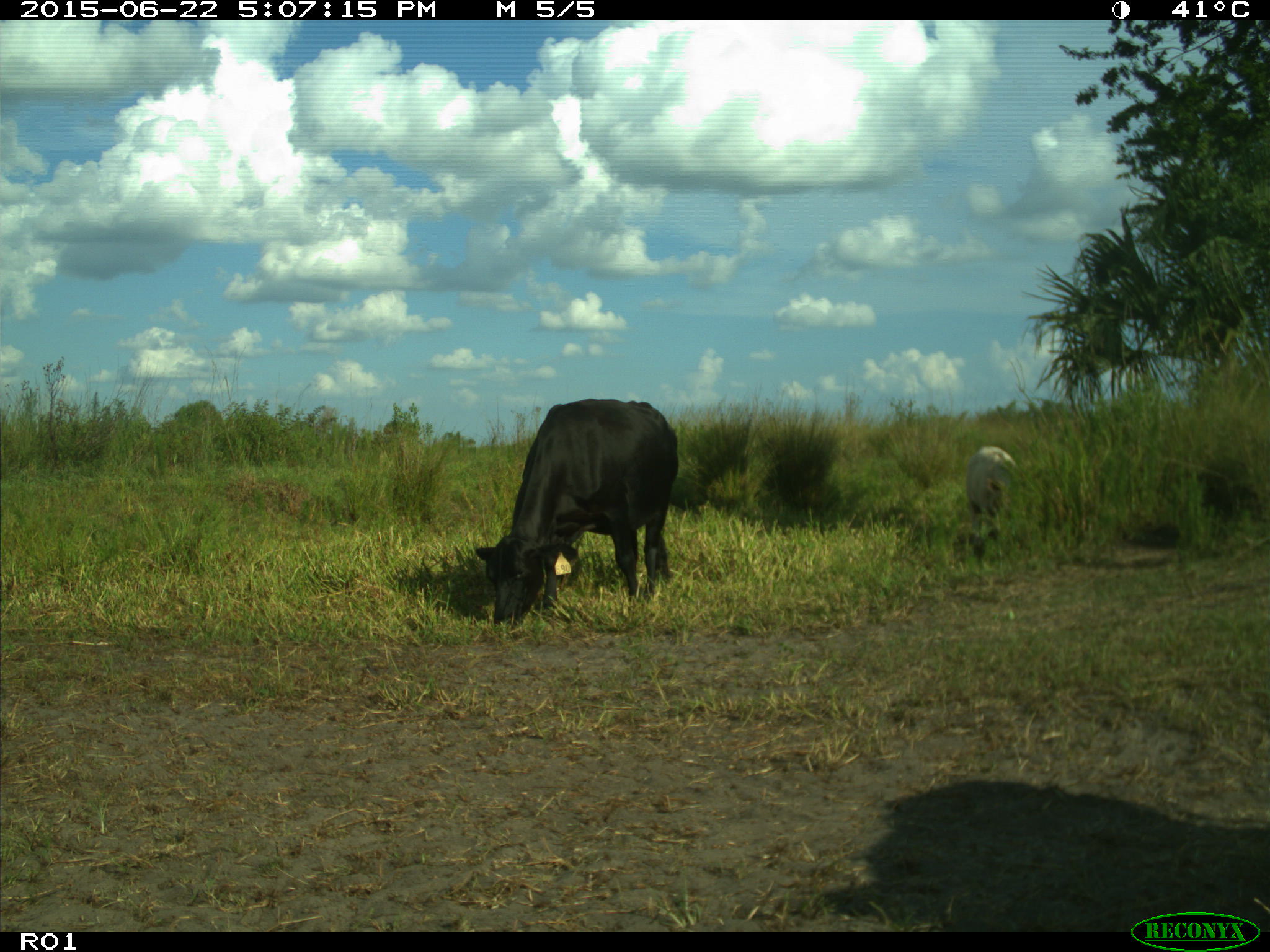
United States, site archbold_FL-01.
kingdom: Animalia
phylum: Chordata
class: Mammalia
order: Artiodactyla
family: Bovidae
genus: Bos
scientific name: Bos taurus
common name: domestic cow